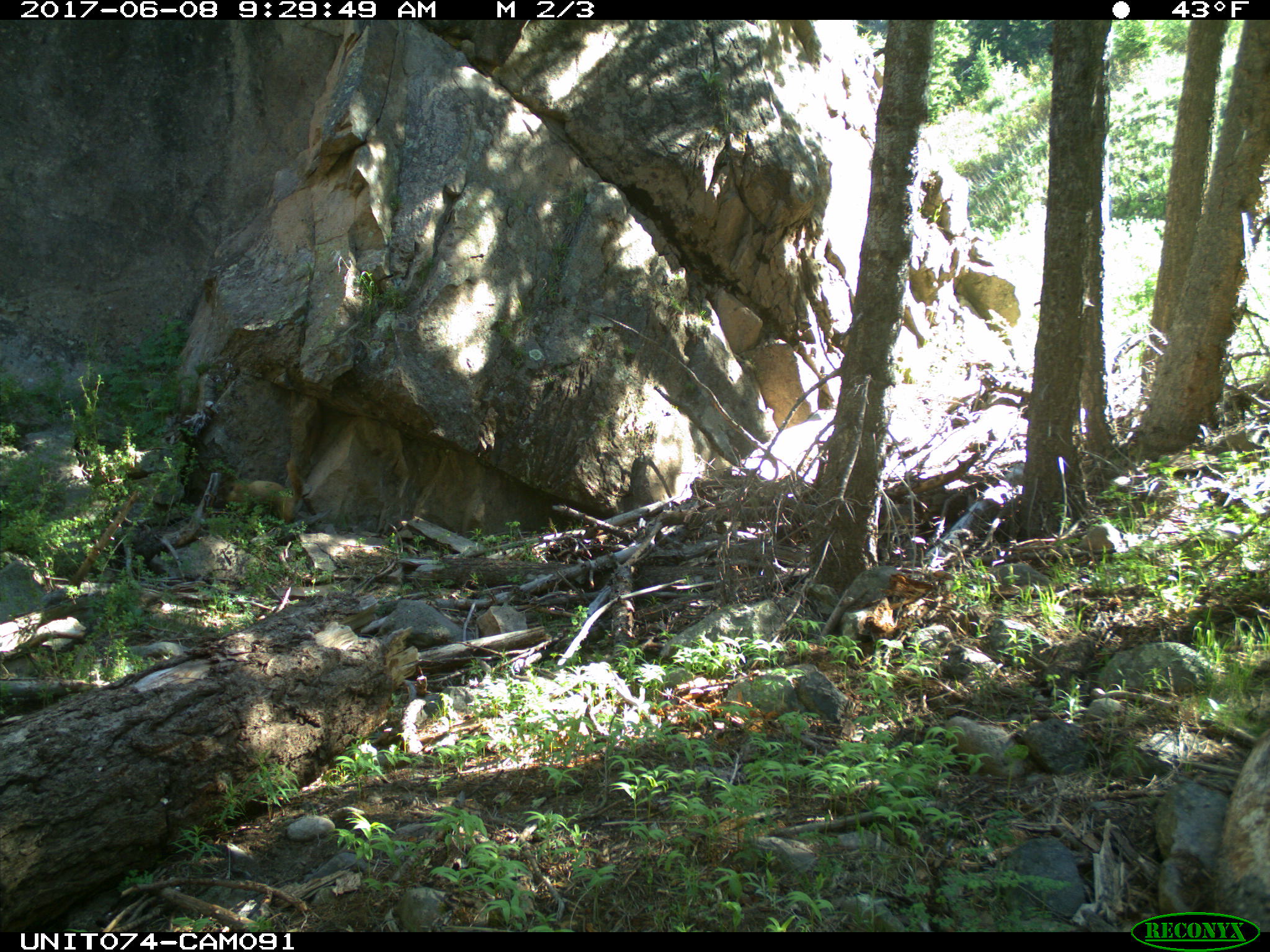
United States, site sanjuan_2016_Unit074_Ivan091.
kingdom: Animalia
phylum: Chordata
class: Mammalia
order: Rodentia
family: Sciuridae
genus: Marmota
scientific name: Marmota flaviventris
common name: yellow-bellied marmot